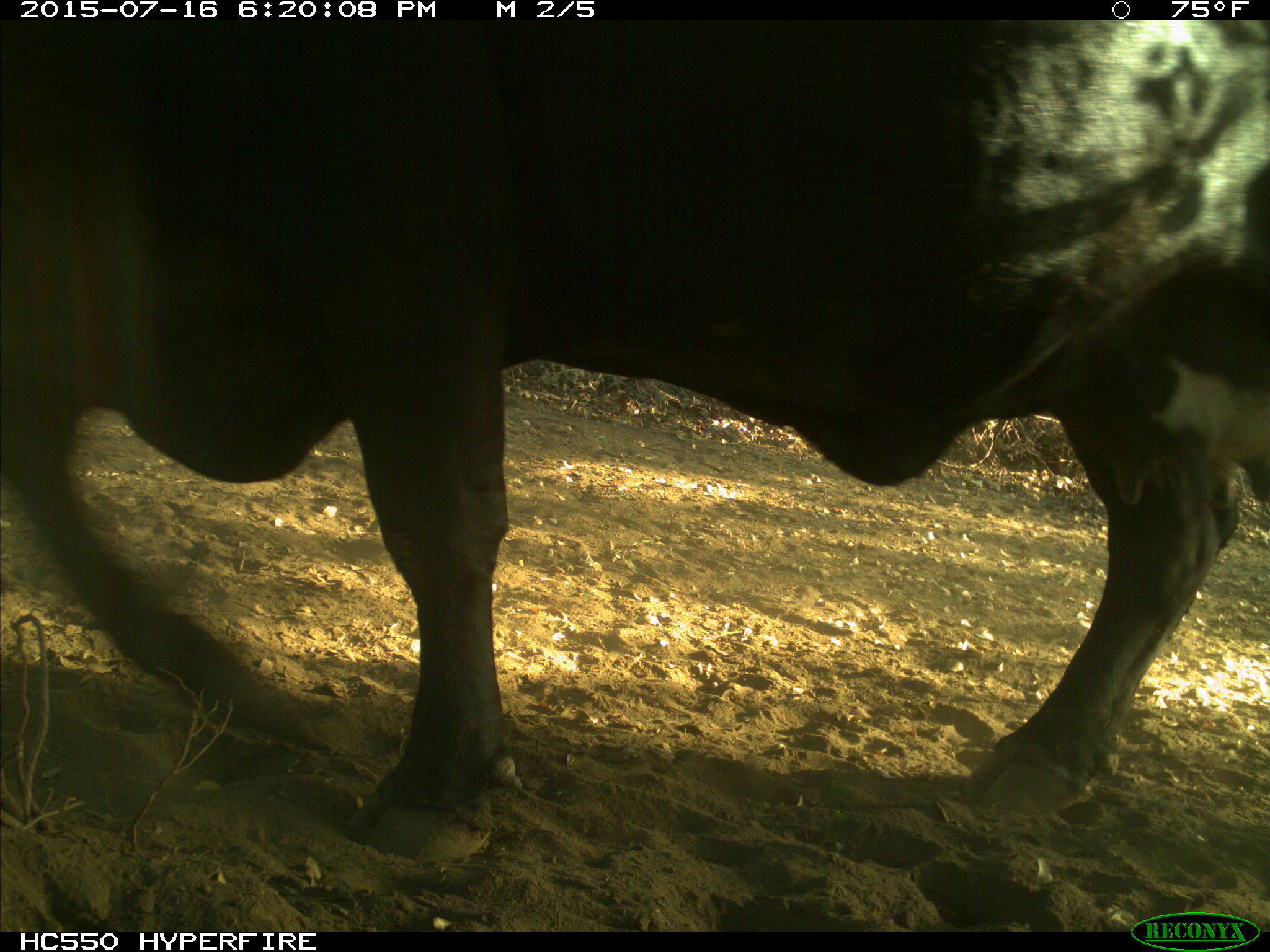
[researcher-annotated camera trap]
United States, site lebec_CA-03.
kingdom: Animalia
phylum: Chordata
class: Mammalia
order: Artiodactyla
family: Bovidae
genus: Bos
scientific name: Bos taurus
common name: domestic cow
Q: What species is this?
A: Bos taurus (domestic cow).